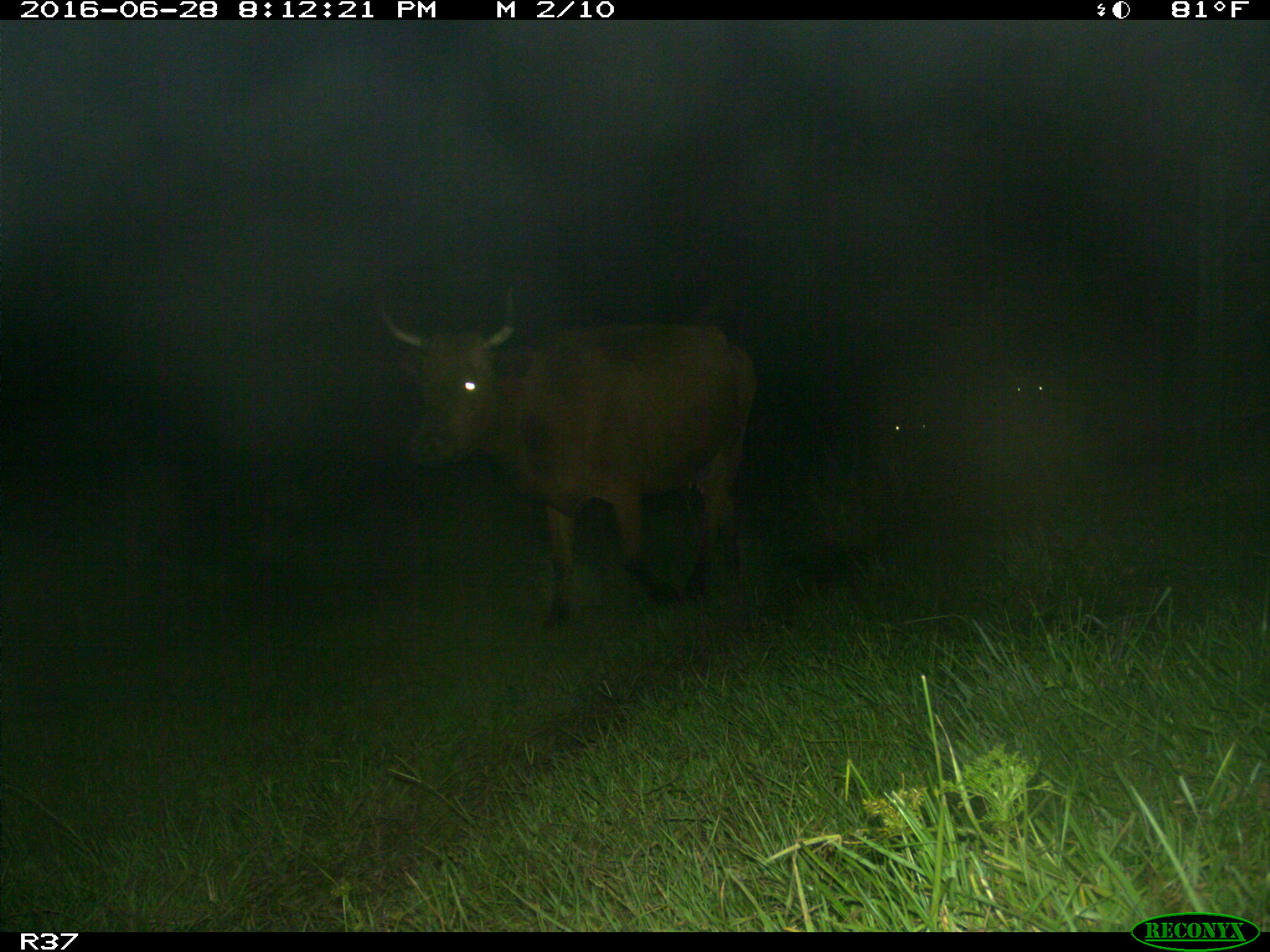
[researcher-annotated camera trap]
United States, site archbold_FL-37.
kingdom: Animalia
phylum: Chordata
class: Mammalia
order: Artiodactyla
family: Bovidae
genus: Bos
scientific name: Bos taurus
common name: domestic cow